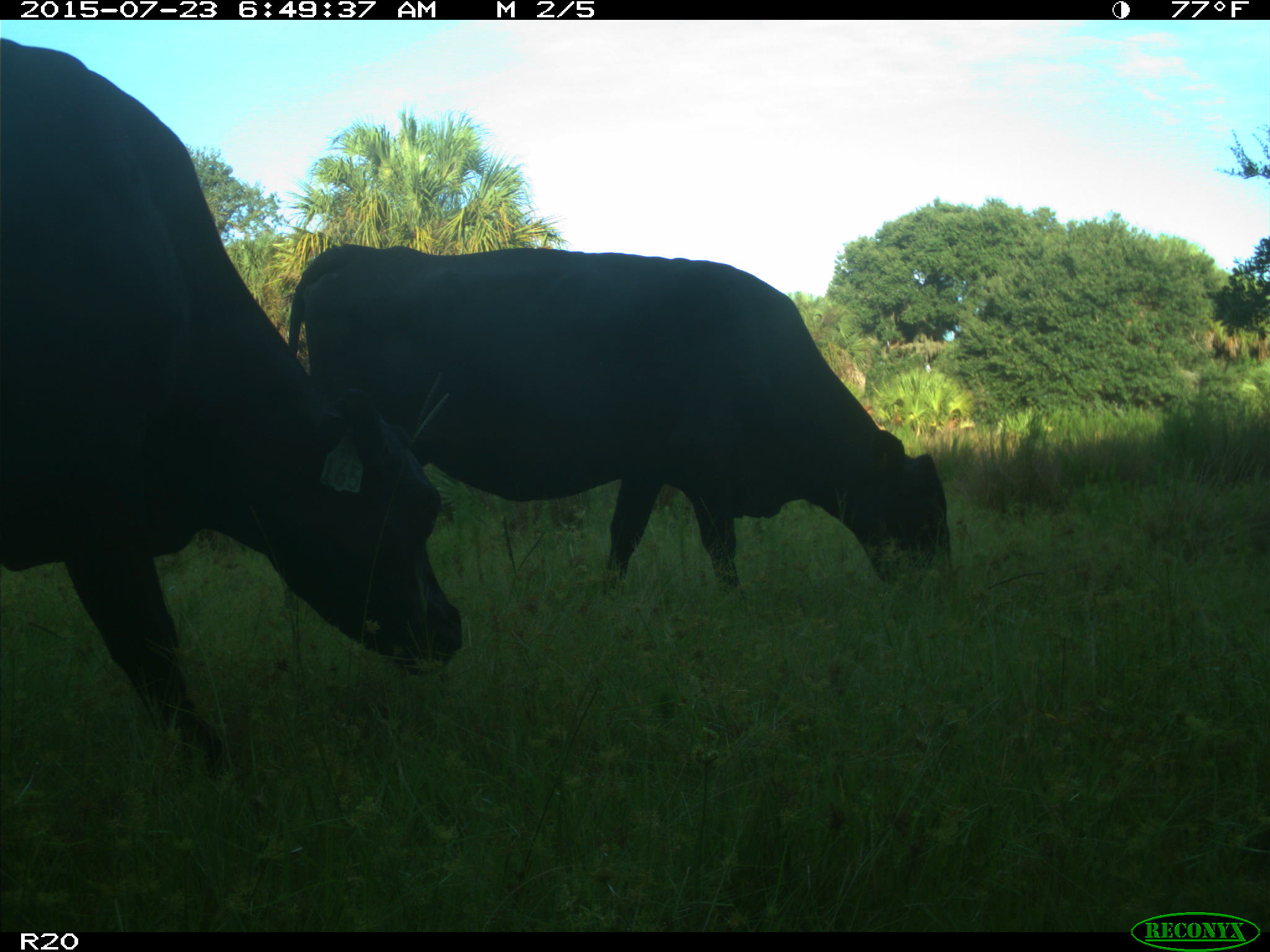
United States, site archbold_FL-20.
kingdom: Animalia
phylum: Chordata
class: Mammalia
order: Artiodactyla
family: Bovidae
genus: Bos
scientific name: Bos taurus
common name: domestic cow